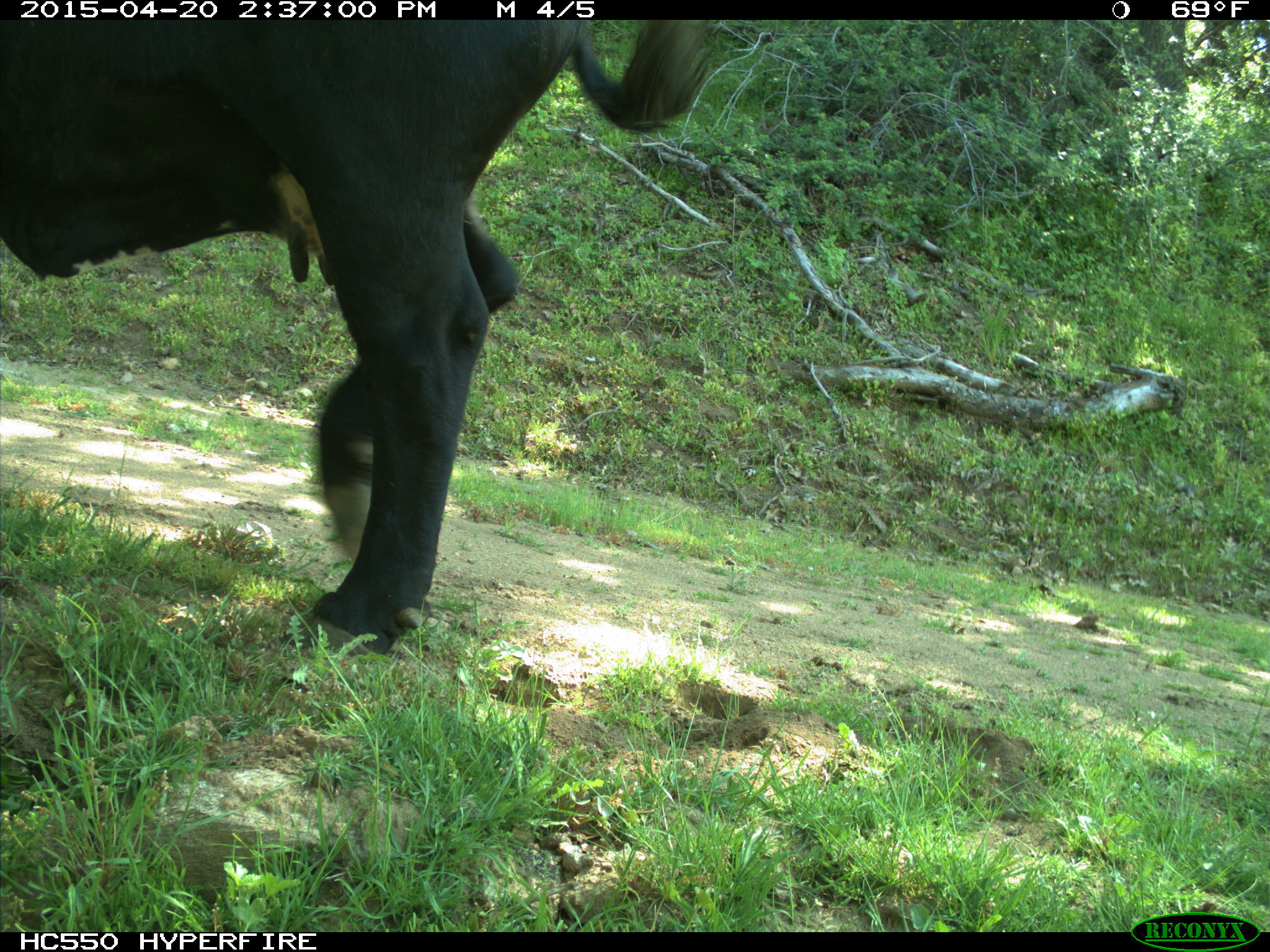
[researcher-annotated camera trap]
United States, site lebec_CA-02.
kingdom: Animalia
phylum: Chordata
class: Mammalia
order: Artiodactyla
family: Bovidae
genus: Bos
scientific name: Bos taurus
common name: domestic cow